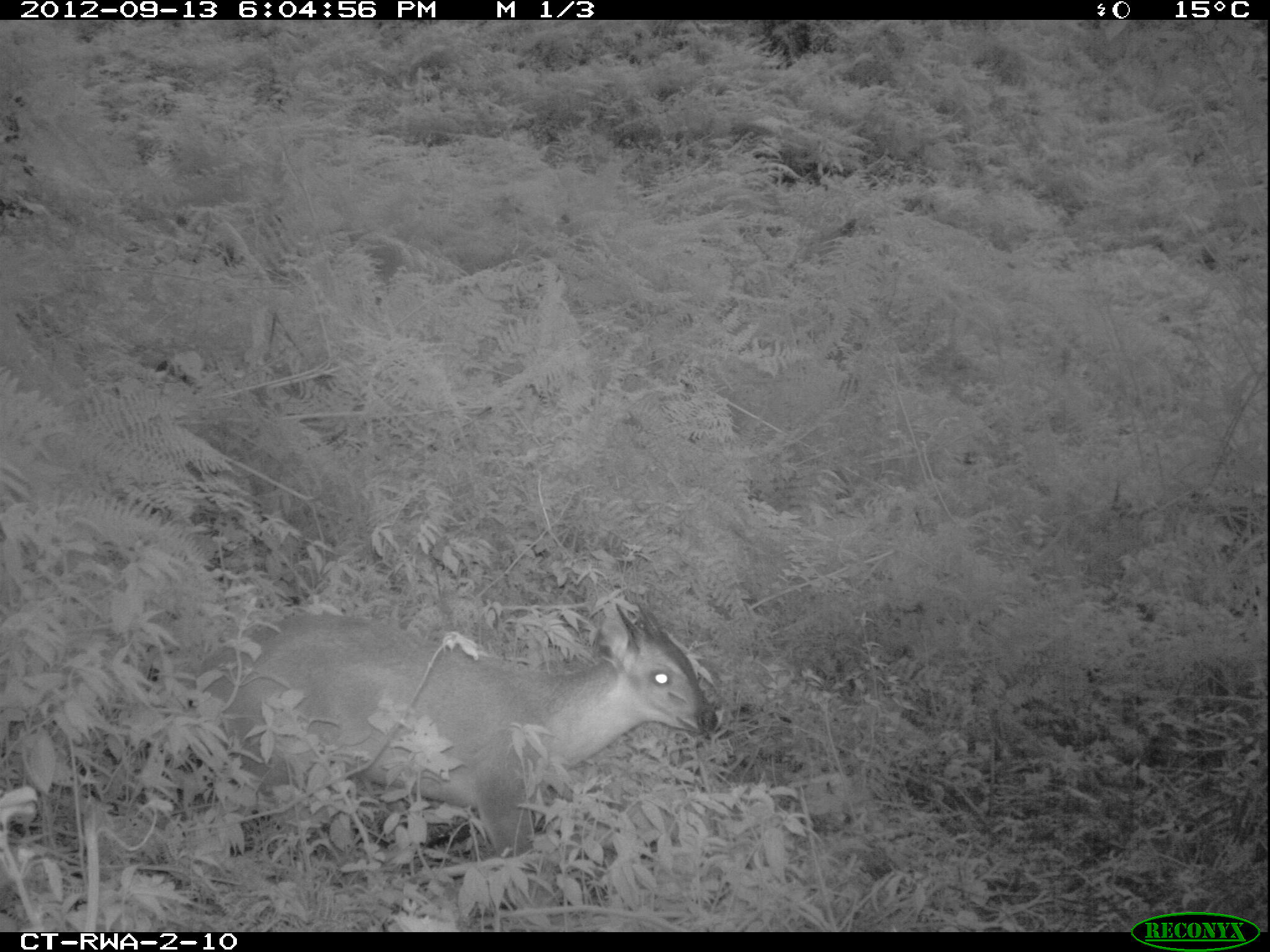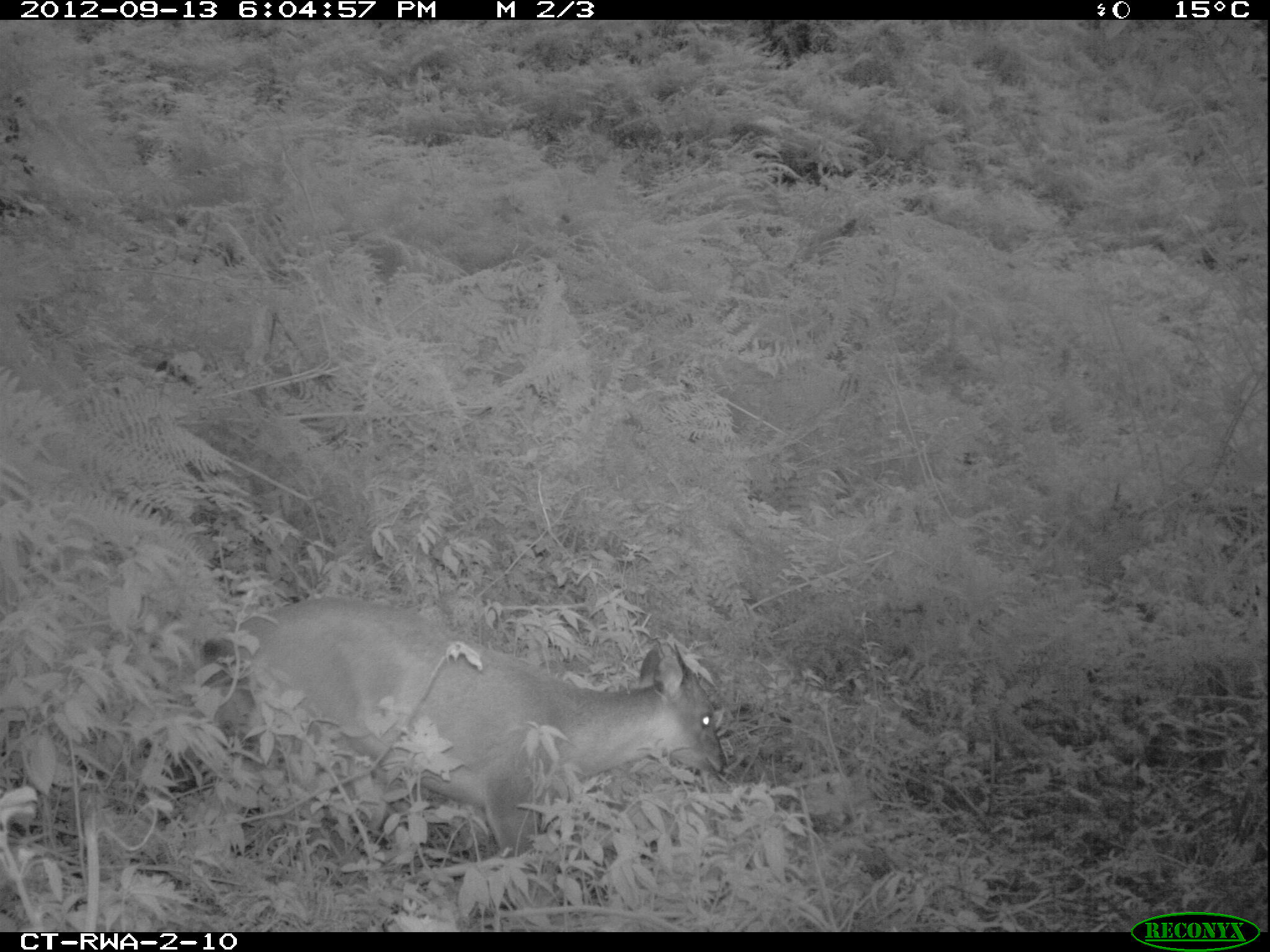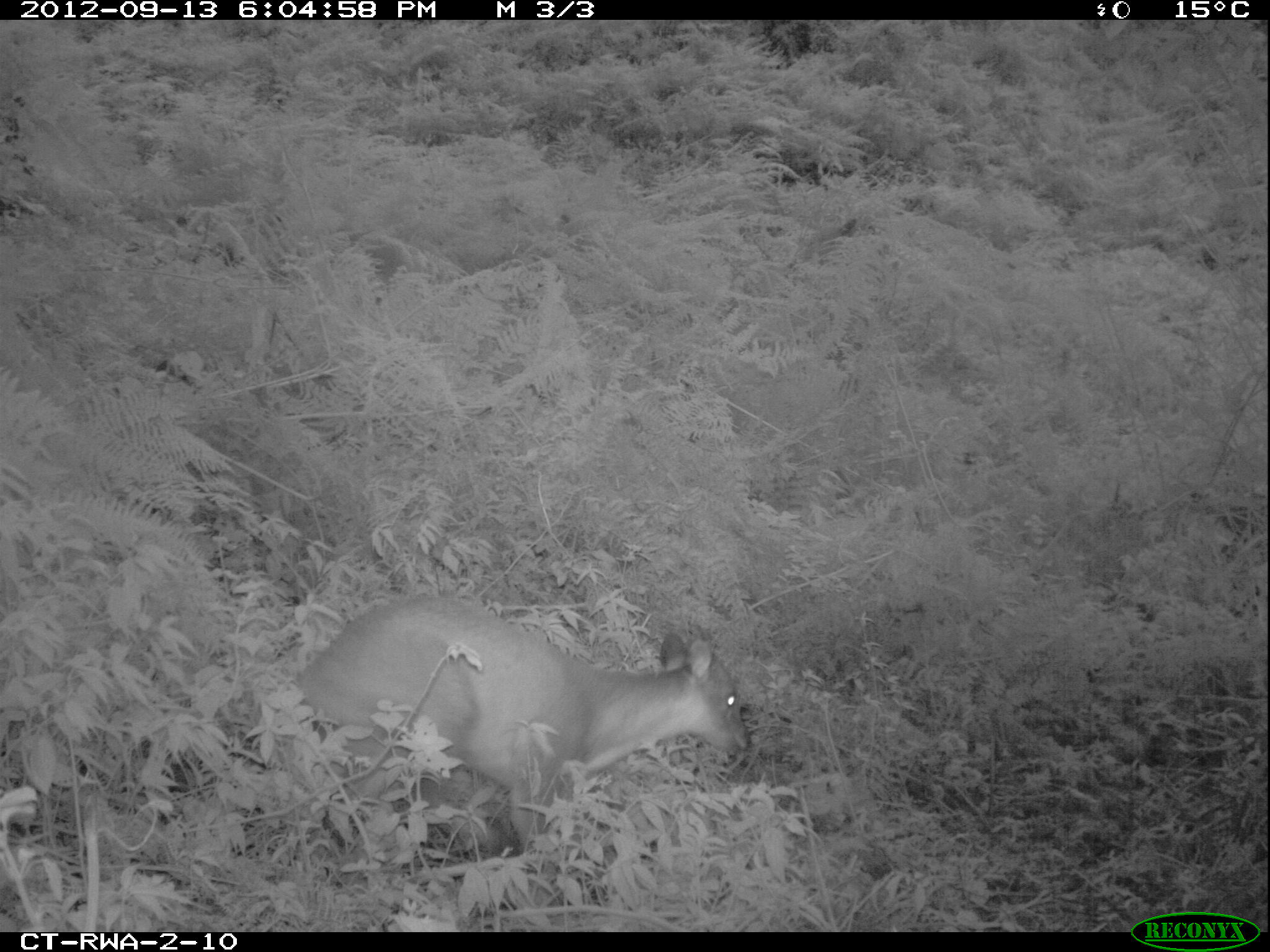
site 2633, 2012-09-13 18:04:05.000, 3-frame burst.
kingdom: Animalia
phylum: Chordata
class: Mammalia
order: Artiodactyla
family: Bovidae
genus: Cephalophus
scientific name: Cephalophus nigrifrons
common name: black-fronted duiker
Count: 1.